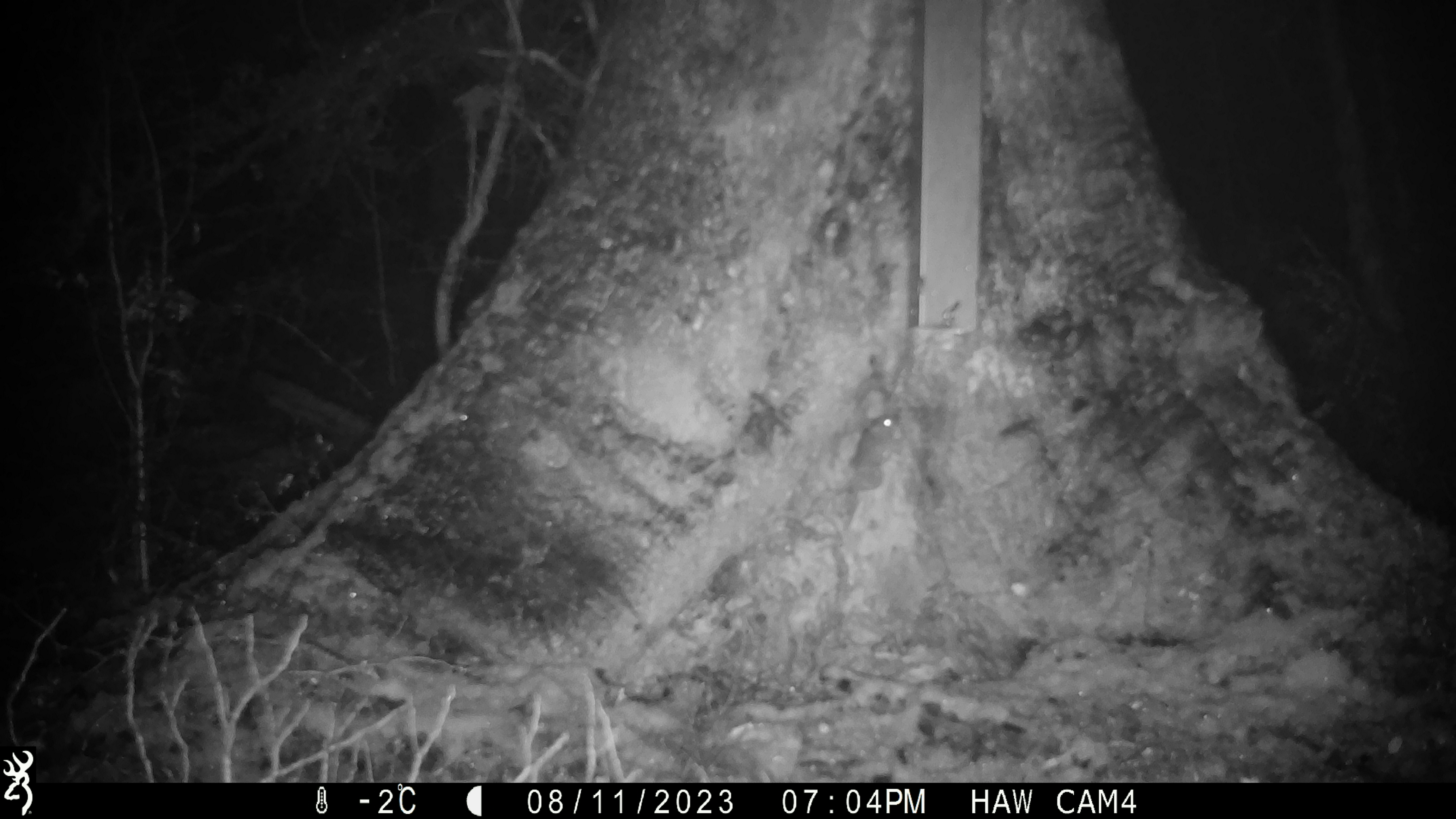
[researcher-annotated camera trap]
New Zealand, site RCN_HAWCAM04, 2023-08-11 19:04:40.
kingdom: Animalia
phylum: Chordata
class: Mammalia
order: Rodentia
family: Muridae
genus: Mus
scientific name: Mus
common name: mouse